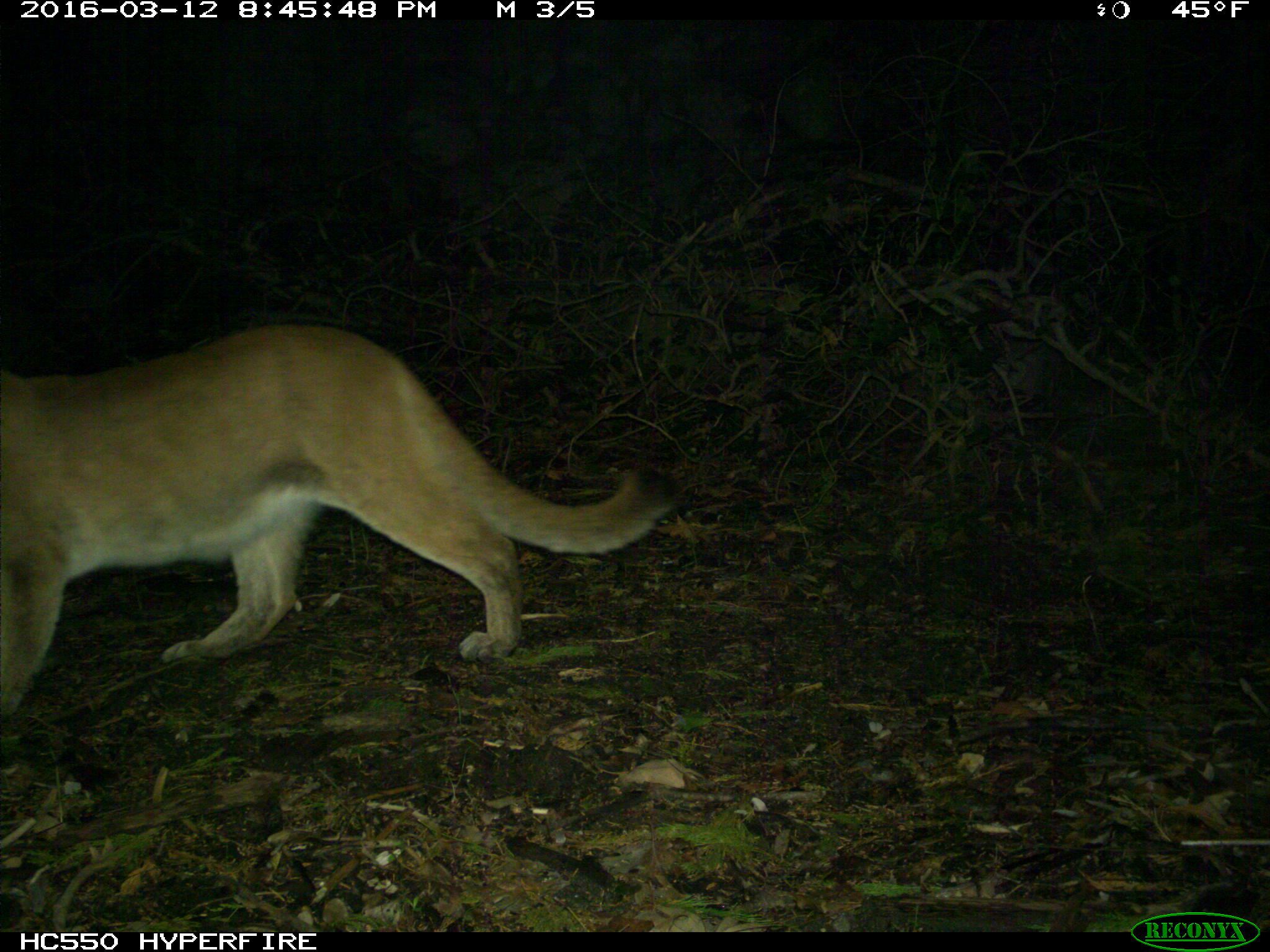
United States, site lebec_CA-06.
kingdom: Animalia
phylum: Chordata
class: Mammalia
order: Carnivora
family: Felidae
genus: Puma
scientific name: Puma concolor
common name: mountain lion